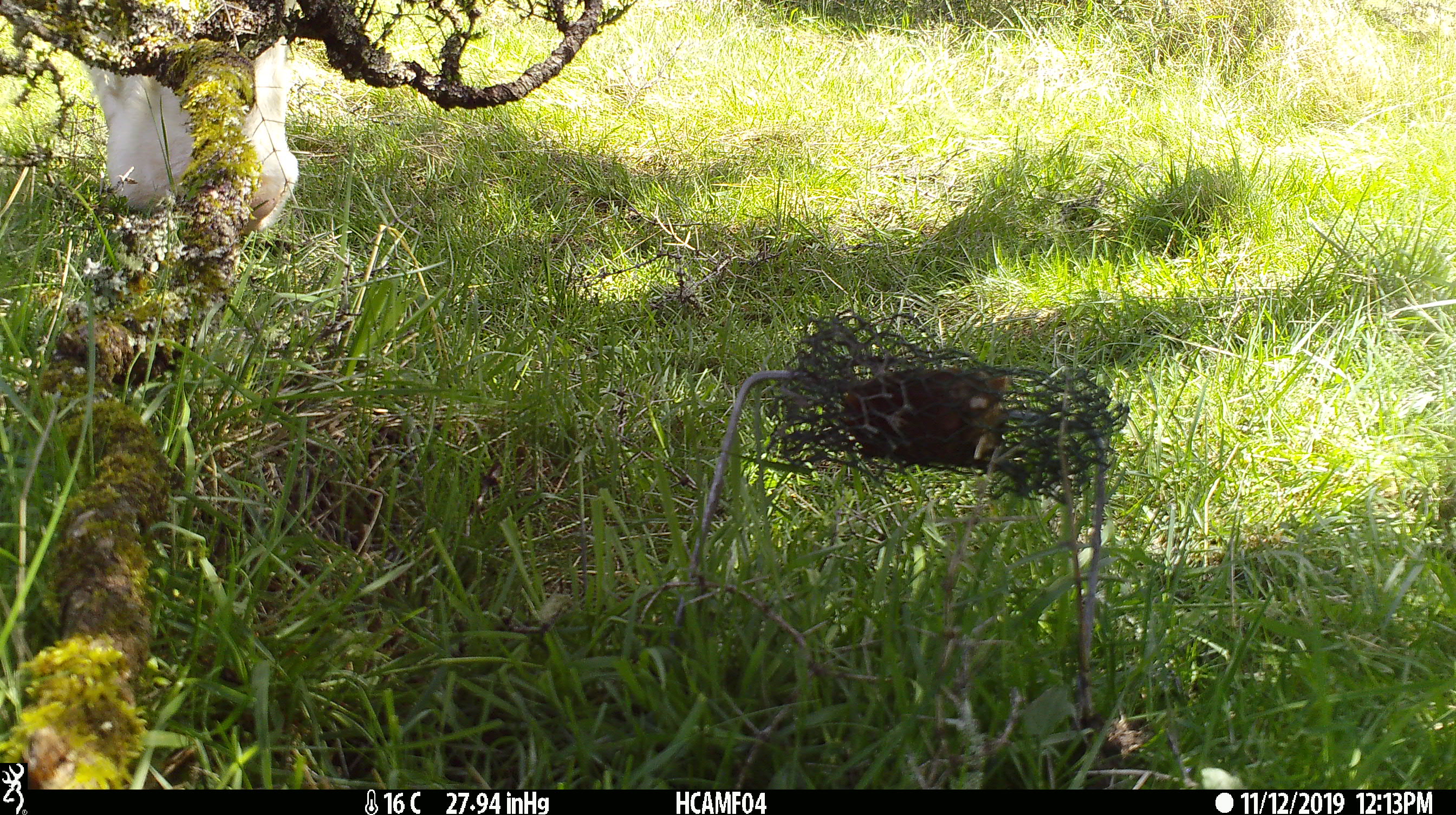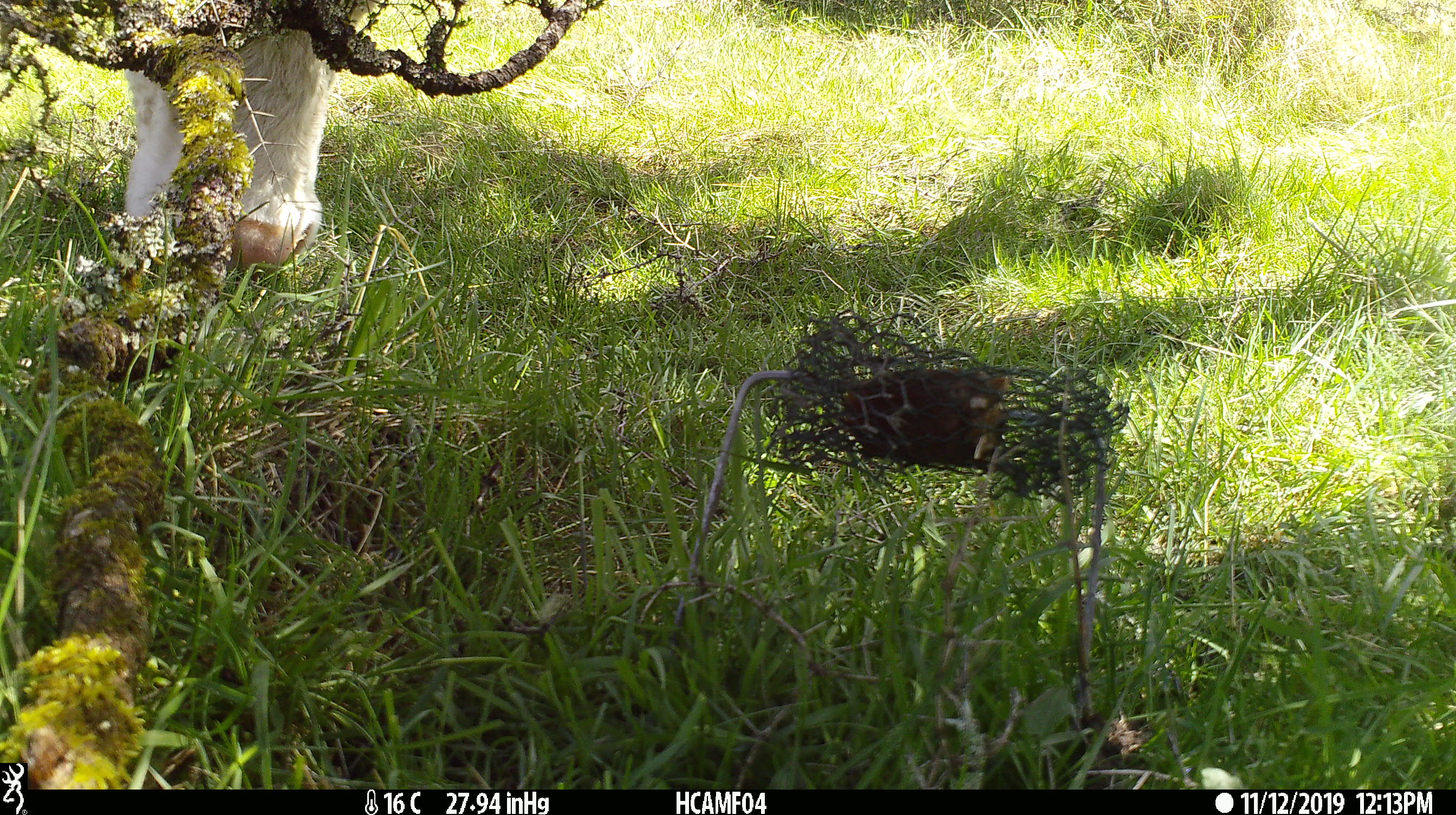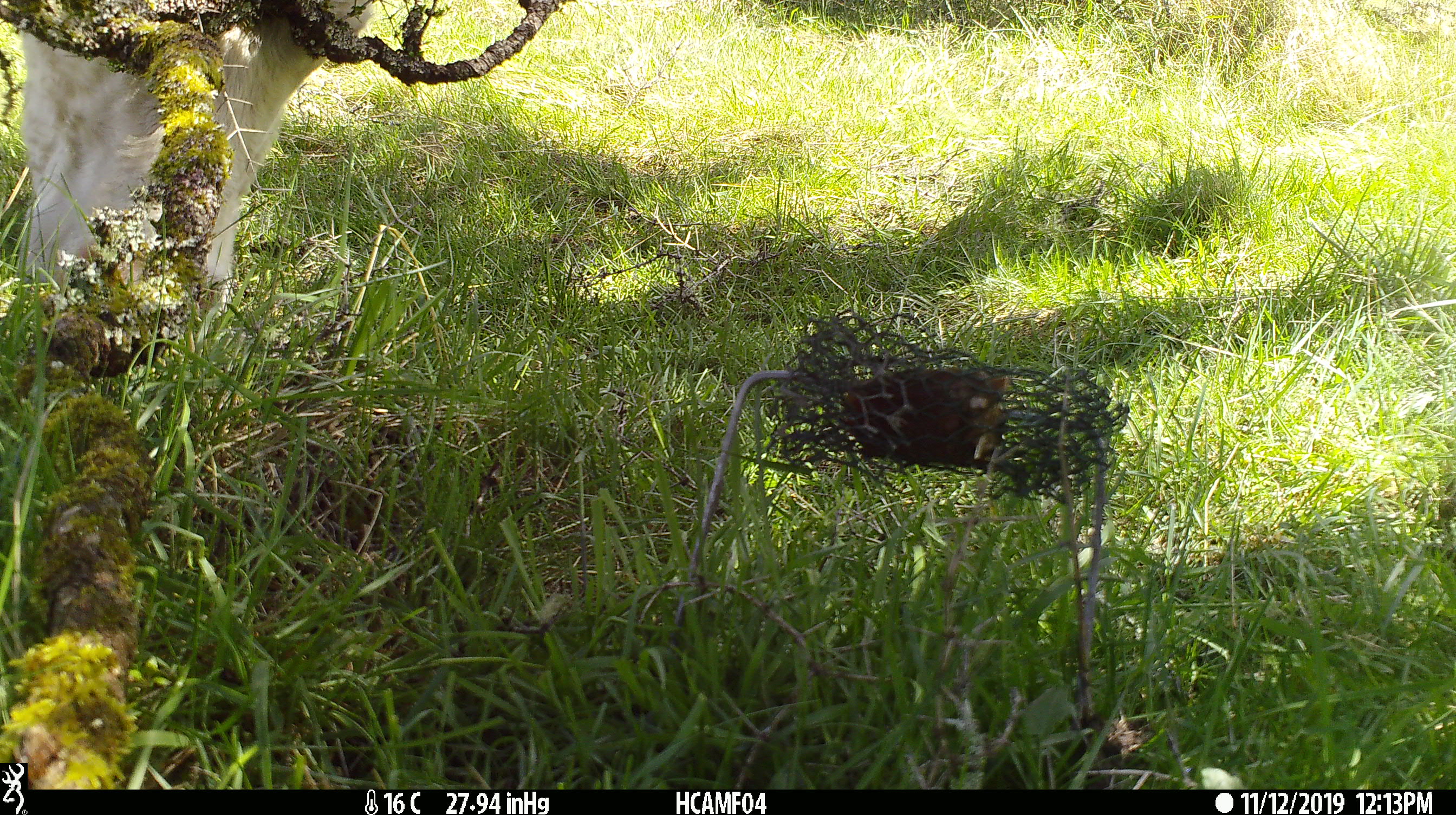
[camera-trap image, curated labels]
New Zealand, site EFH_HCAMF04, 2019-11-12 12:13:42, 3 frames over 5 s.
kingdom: Animalia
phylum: Chordata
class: Mammalia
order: Artiodactyla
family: Bovidae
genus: Bos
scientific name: Bos taurus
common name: domestic cow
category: cow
Cow (domestic cow) (Bos taurus).